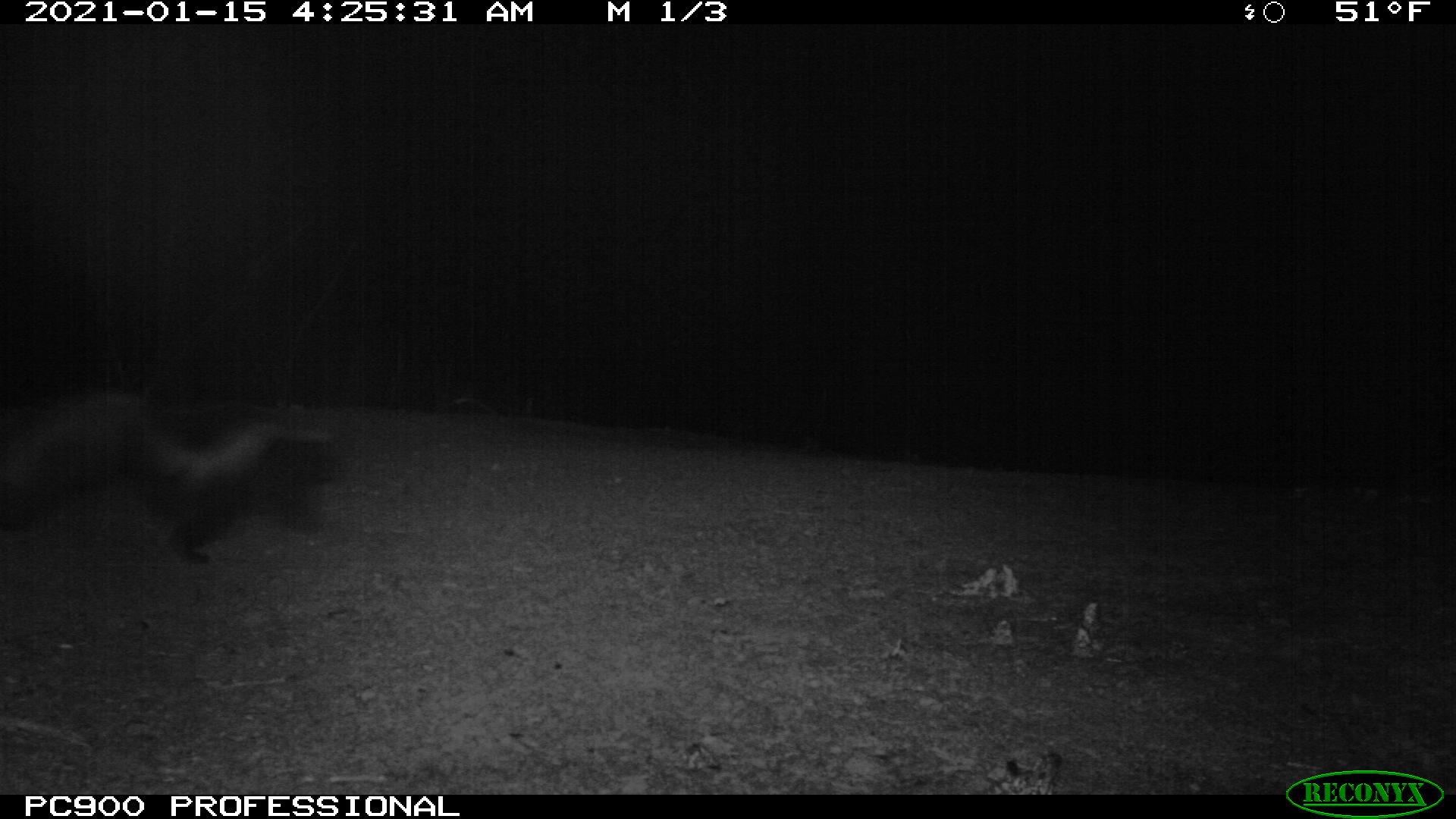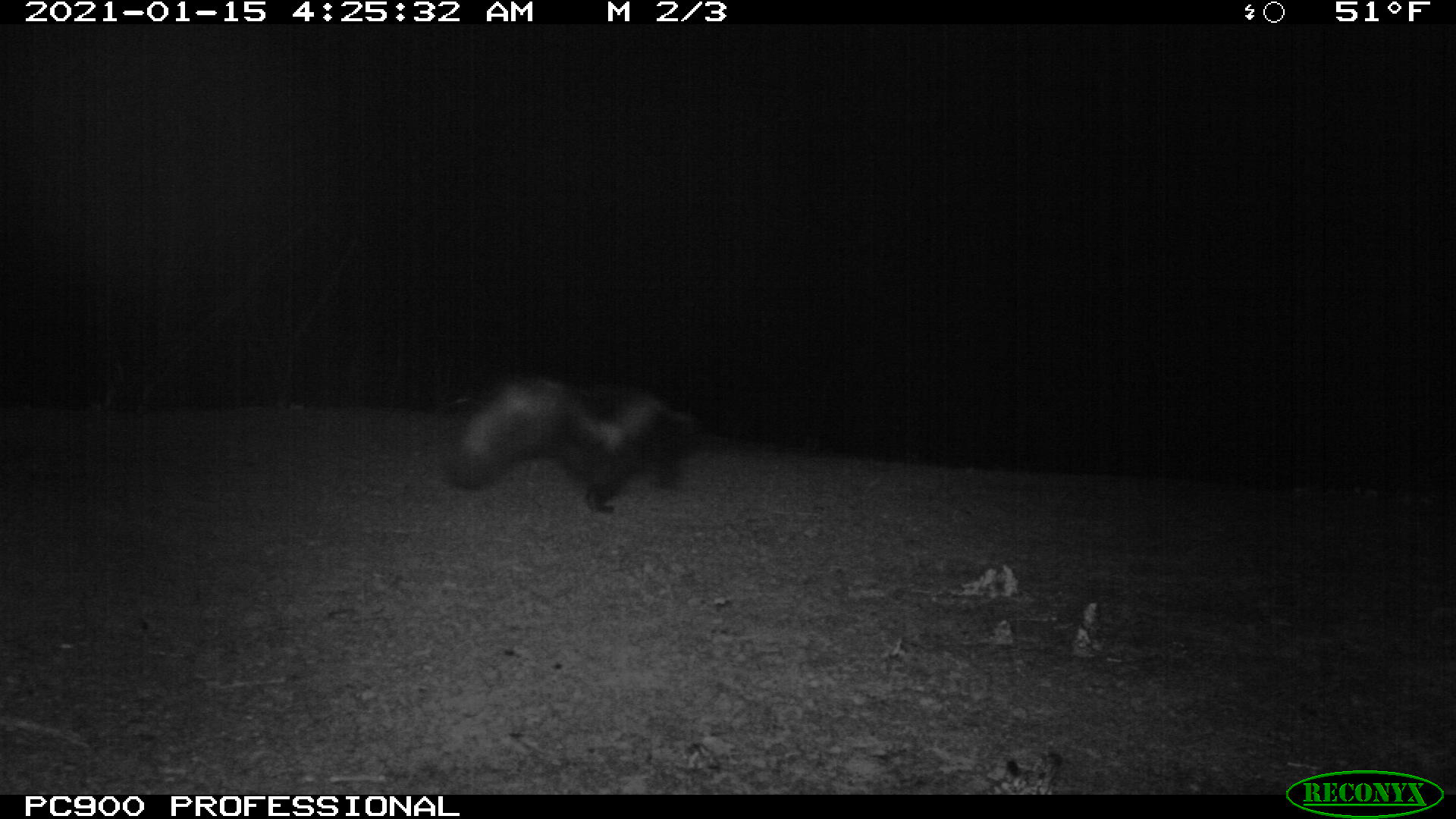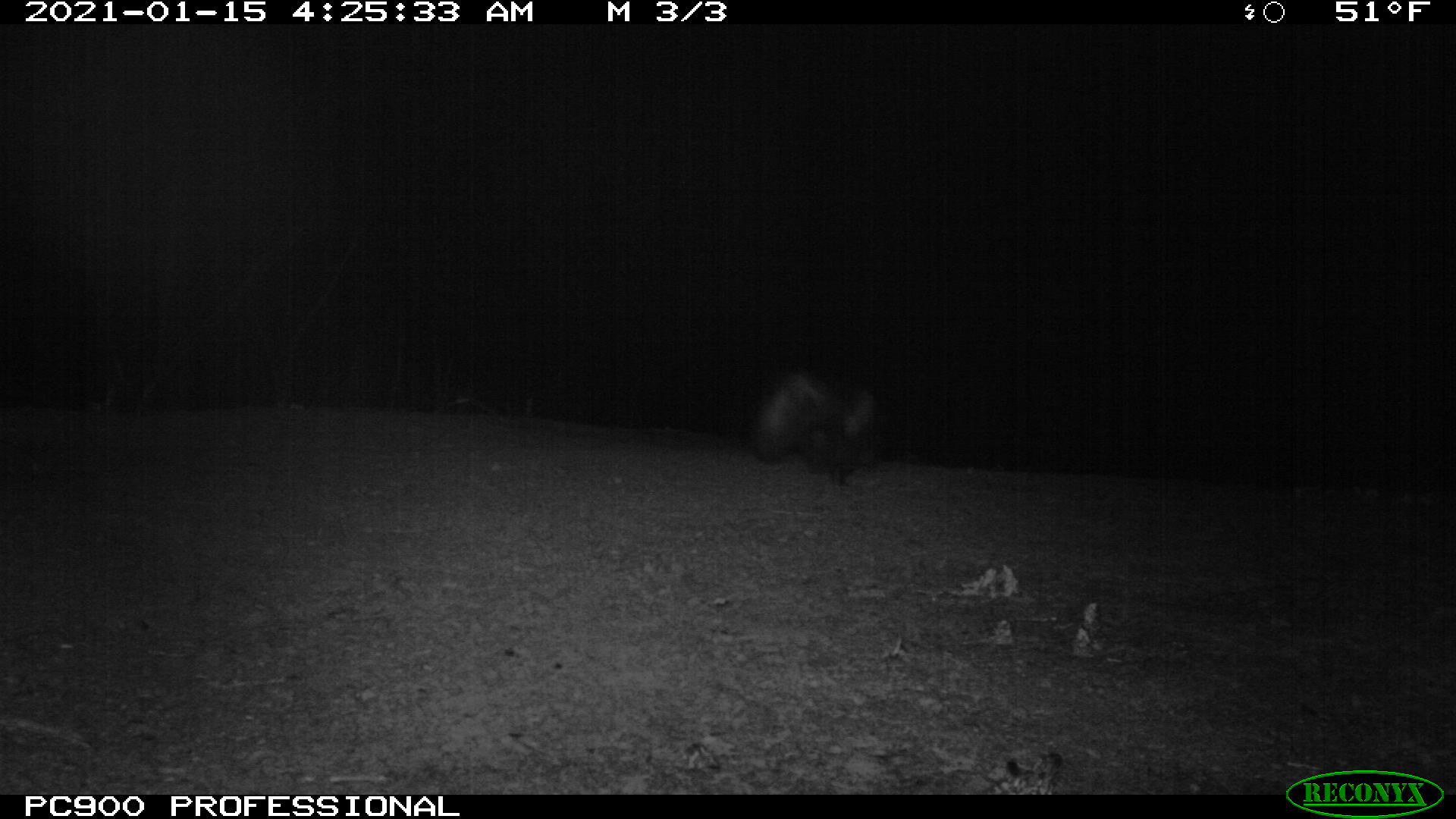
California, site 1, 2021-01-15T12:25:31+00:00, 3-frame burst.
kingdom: Animalia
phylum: Chordata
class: Mammalia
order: Carnivora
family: Mephitidae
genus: Mephitis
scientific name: Mephitis mephitis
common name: striped skunk